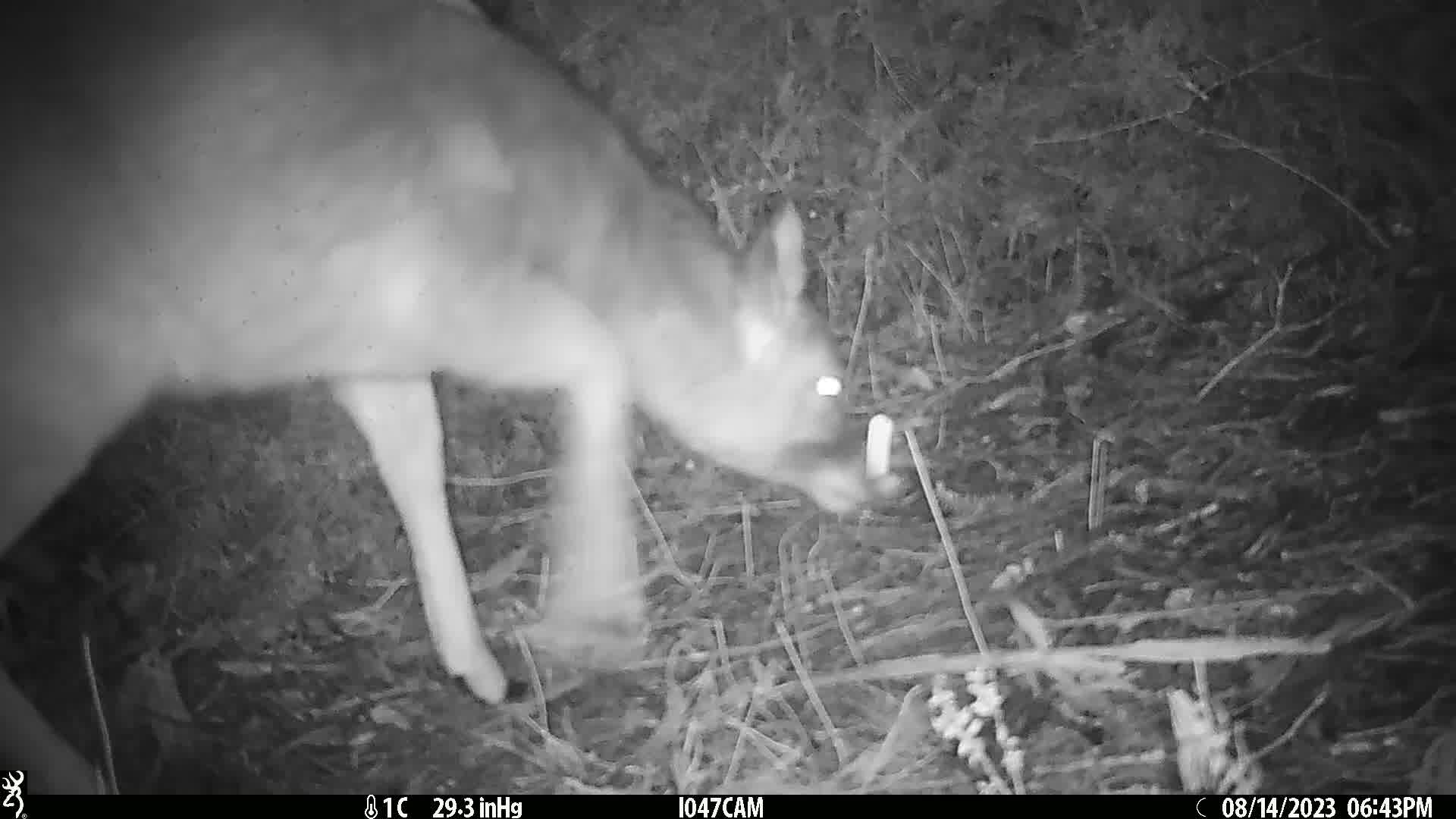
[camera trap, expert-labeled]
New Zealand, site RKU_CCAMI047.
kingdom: Animalia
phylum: Chordata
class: Mammalia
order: Artiodactyla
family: Cervidae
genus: Odocoileus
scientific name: Odocoileus virginianus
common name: white-tailed deer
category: white tailed deer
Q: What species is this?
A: White tailed deer (white-tailed deer) (Odocoileus virginianus).